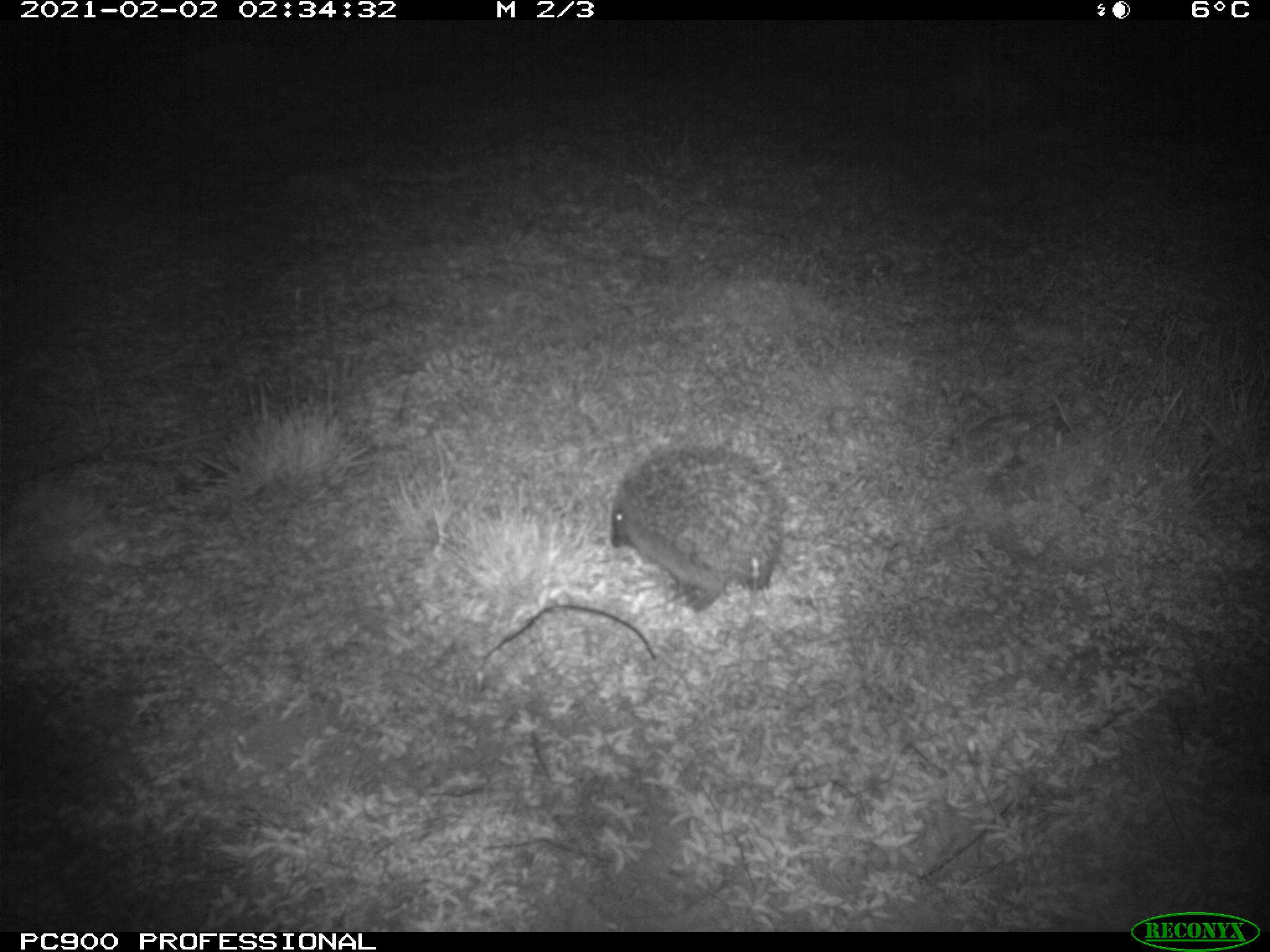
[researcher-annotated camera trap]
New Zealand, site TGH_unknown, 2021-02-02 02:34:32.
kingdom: Animalia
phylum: Chordata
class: Mammalia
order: Eulipotyphla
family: Erinaceidae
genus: Erinaceus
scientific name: Erinaceus europaeus europaeus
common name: european hedgehog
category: hedgehog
Hedgehog (european hedgehog) (Erinaceus europaeus europaeus).